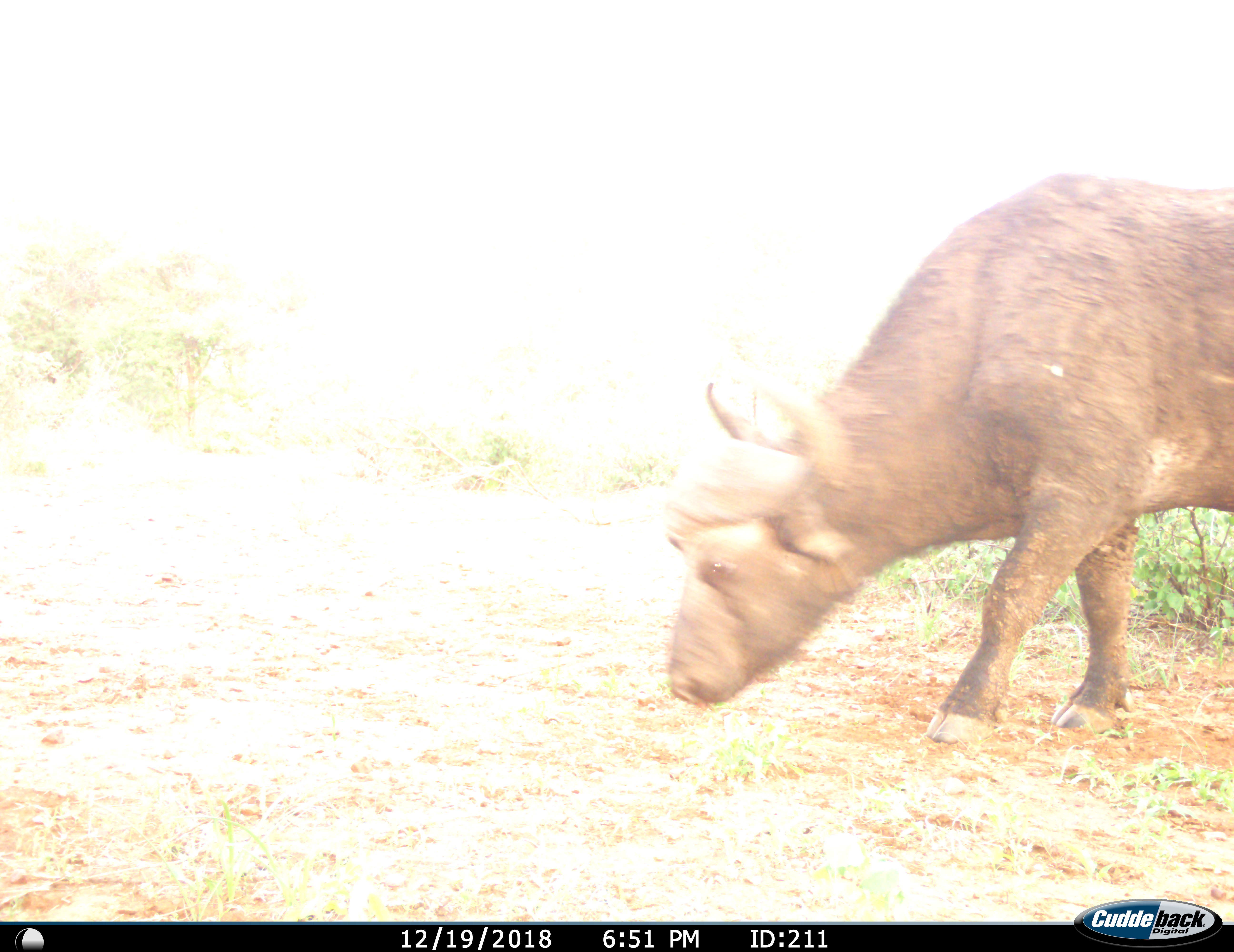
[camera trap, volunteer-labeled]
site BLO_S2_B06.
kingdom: Animalia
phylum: Chordata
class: Mammalia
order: Artiodactyla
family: Bovidae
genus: Syncerus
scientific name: Syncerus caffer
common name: african buffalo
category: buffalo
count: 1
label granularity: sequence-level